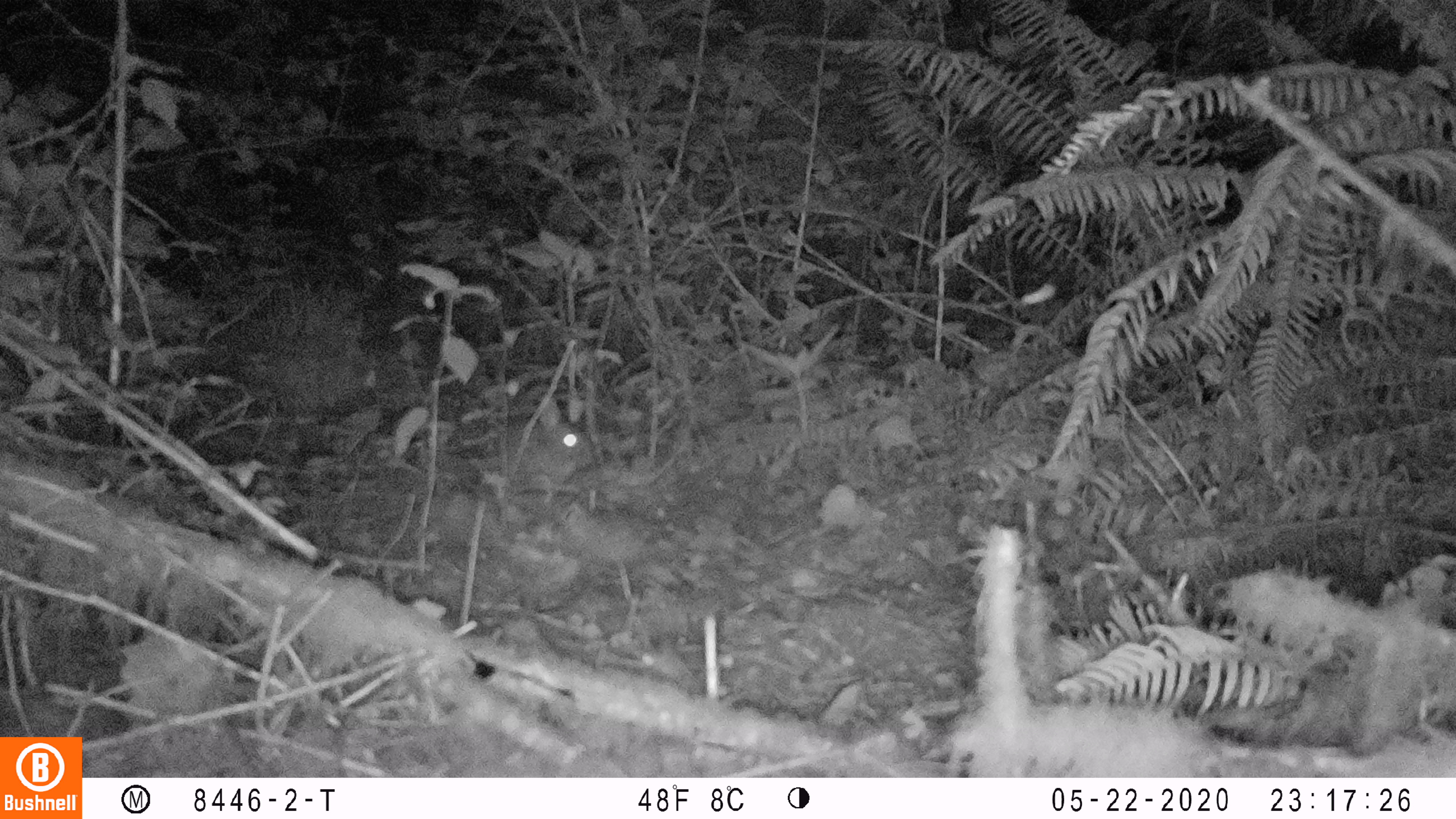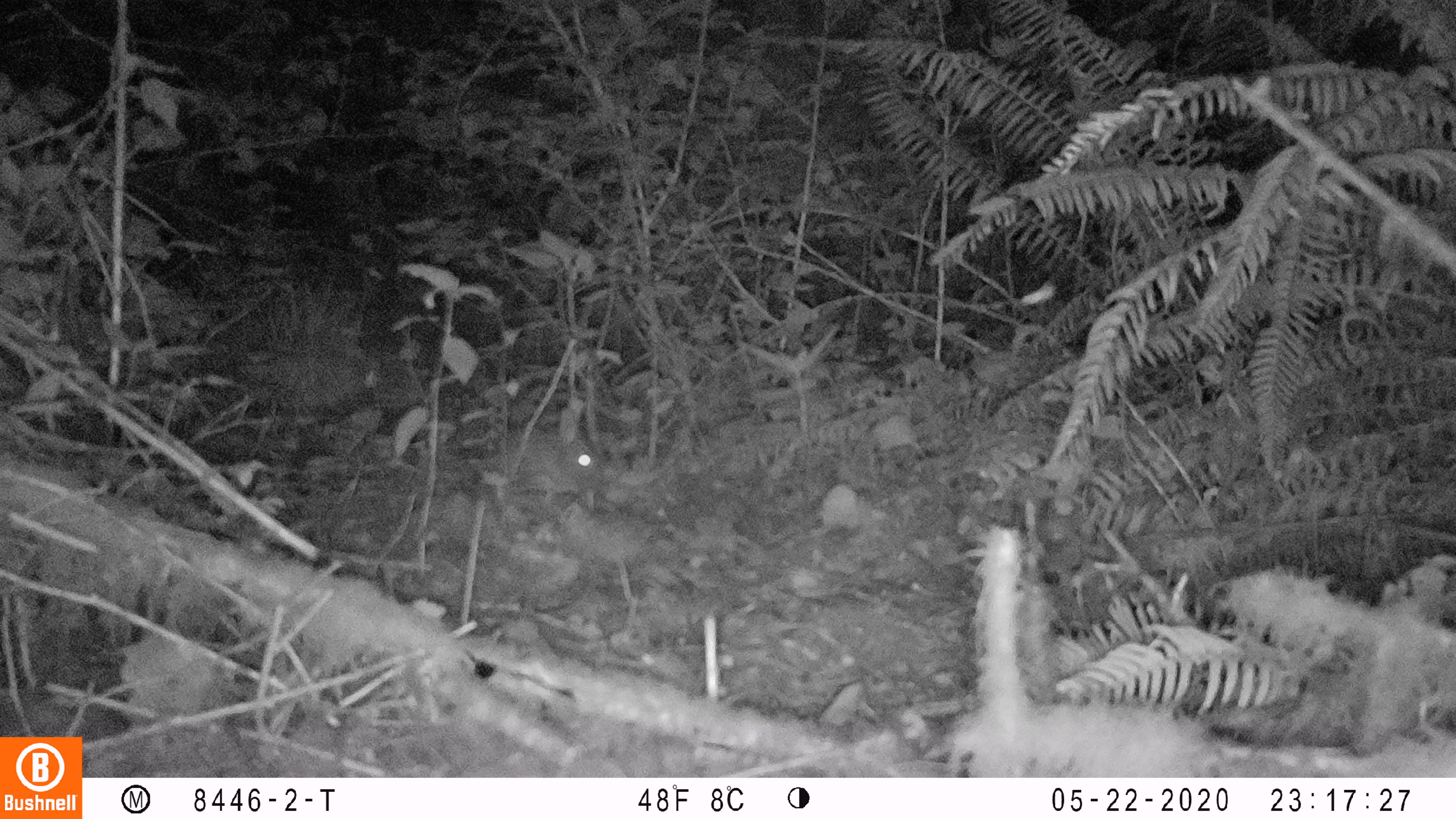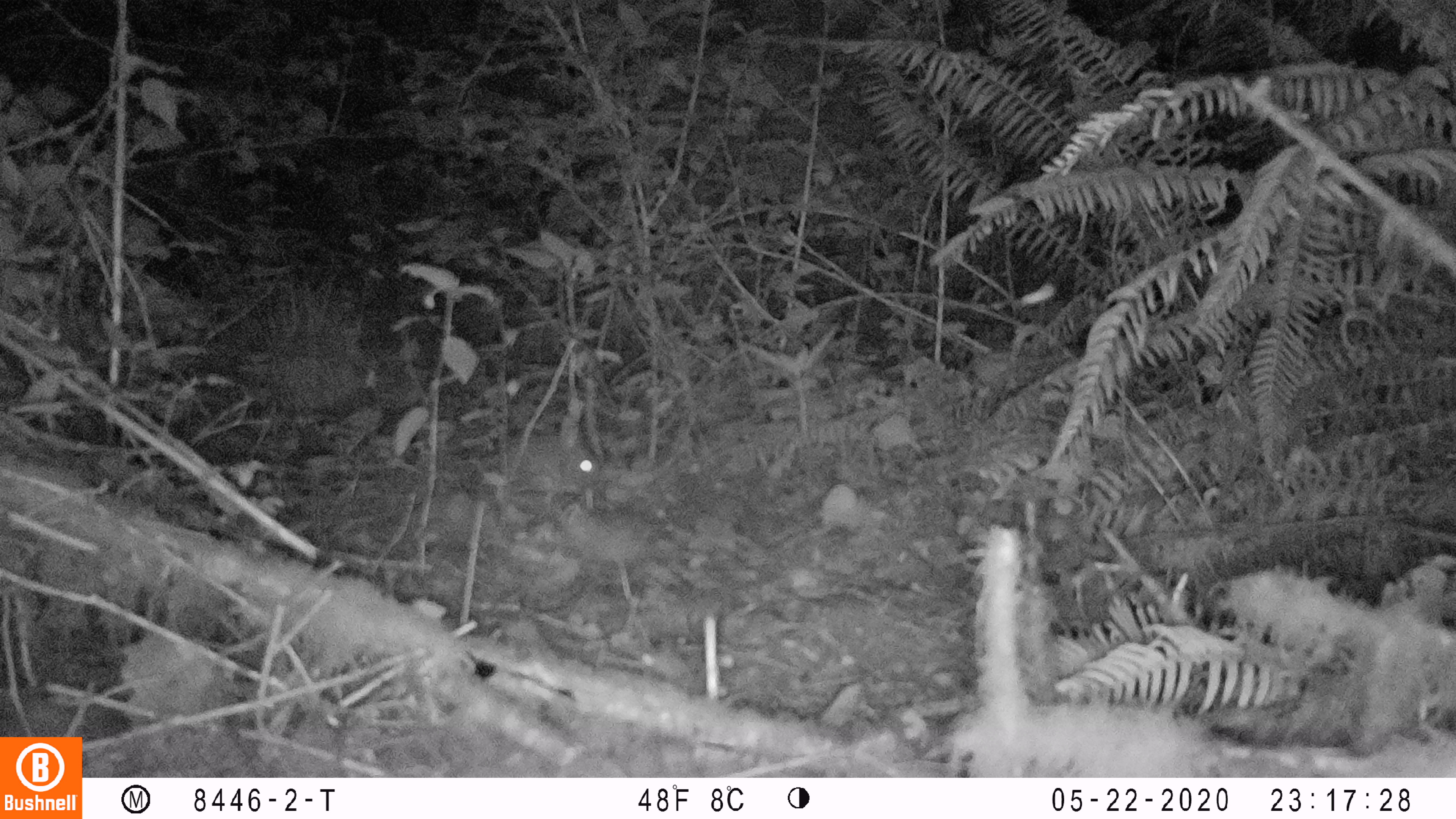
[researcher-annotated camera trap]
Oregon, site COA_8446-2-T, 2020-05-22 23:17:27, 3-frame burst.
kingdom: Animalia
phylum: Chordata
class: Mammalia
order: Lagomorpha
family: Leporidae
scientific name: Leporidae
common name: hares and rabbits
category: leporidae family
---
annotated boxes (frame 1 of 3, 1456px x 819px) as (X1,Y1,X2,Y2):
leporidae family: (489,390,597,494)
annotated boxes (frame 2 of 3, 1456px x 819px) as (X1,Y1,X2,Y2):
leporidae family: (490,404,601,494)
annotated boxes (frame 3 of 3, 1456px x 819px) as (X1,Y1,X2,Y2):
leporidae family: (504,413,601,510)